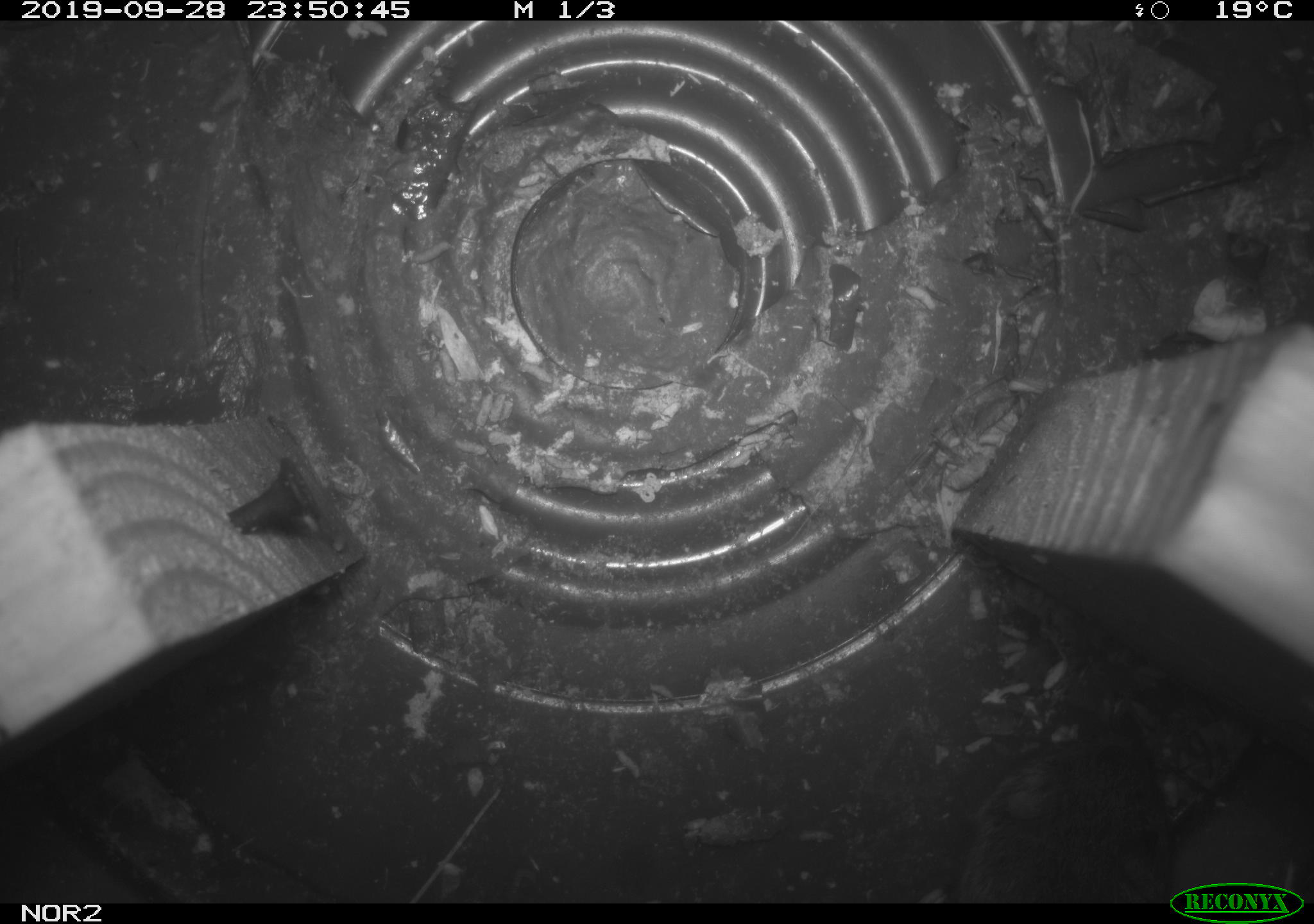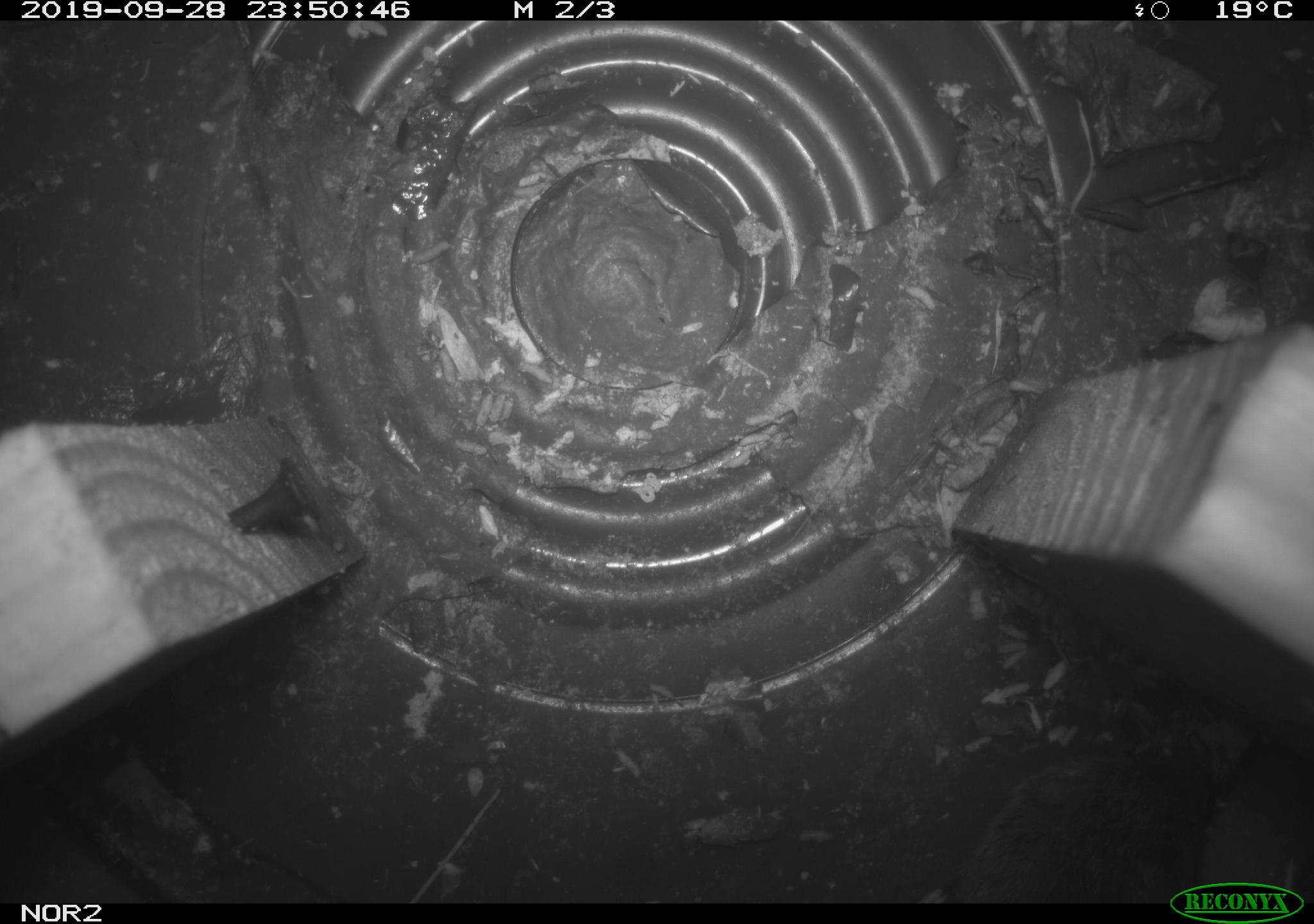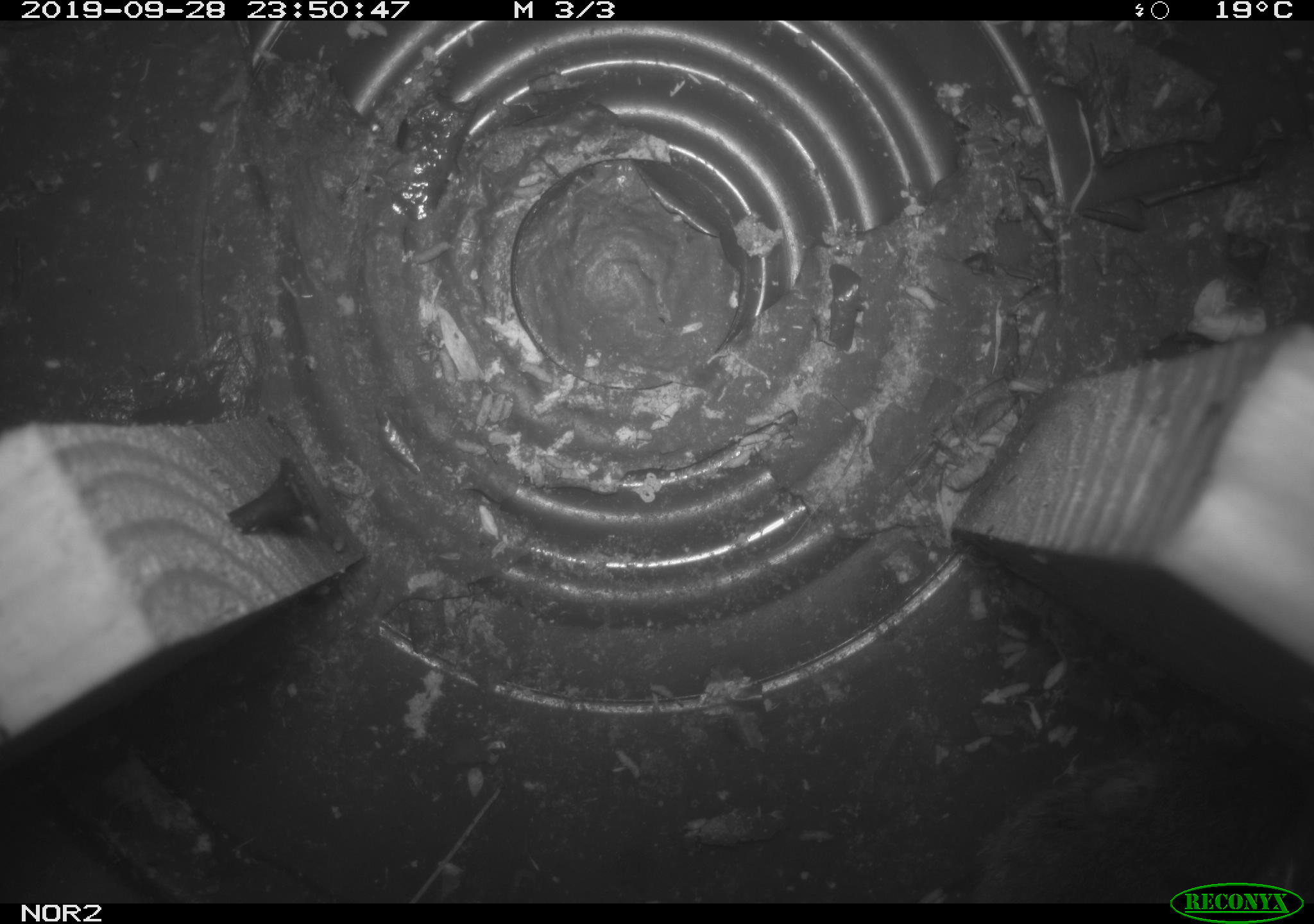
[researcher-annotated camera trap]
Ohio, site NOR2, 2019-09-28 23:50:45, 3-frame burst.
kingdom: Animalia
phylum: Chordata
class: Mammalia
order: Rodentia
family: Cricetidae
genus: Microtus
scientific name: Microtus pennsylvanicus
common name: meadow vole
Meadow vole (Microtus pennsylvanicus).